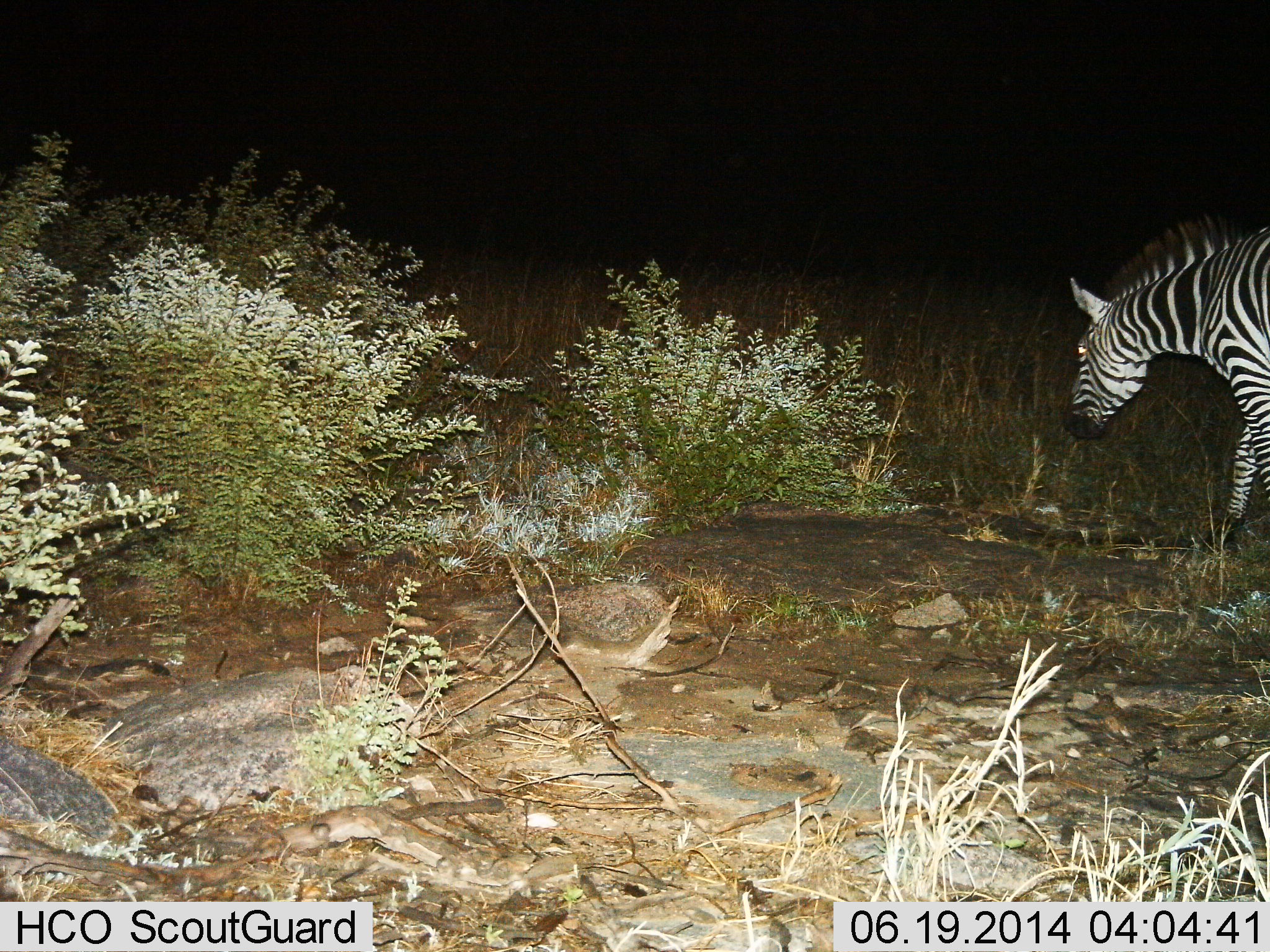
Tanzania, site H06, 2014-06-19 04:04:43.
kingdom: Animalia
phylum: Chordata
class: Mammalia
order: Perissodactyla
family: Equidae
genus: Equus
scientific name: Equus quagga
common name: plains zebra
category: zebra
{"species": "zebra (plains zebra) (Equus quagga)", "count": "1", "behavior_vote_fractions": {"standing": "40%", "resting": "0%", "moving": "70%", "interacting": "0%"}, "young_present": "0%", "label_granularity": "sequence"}